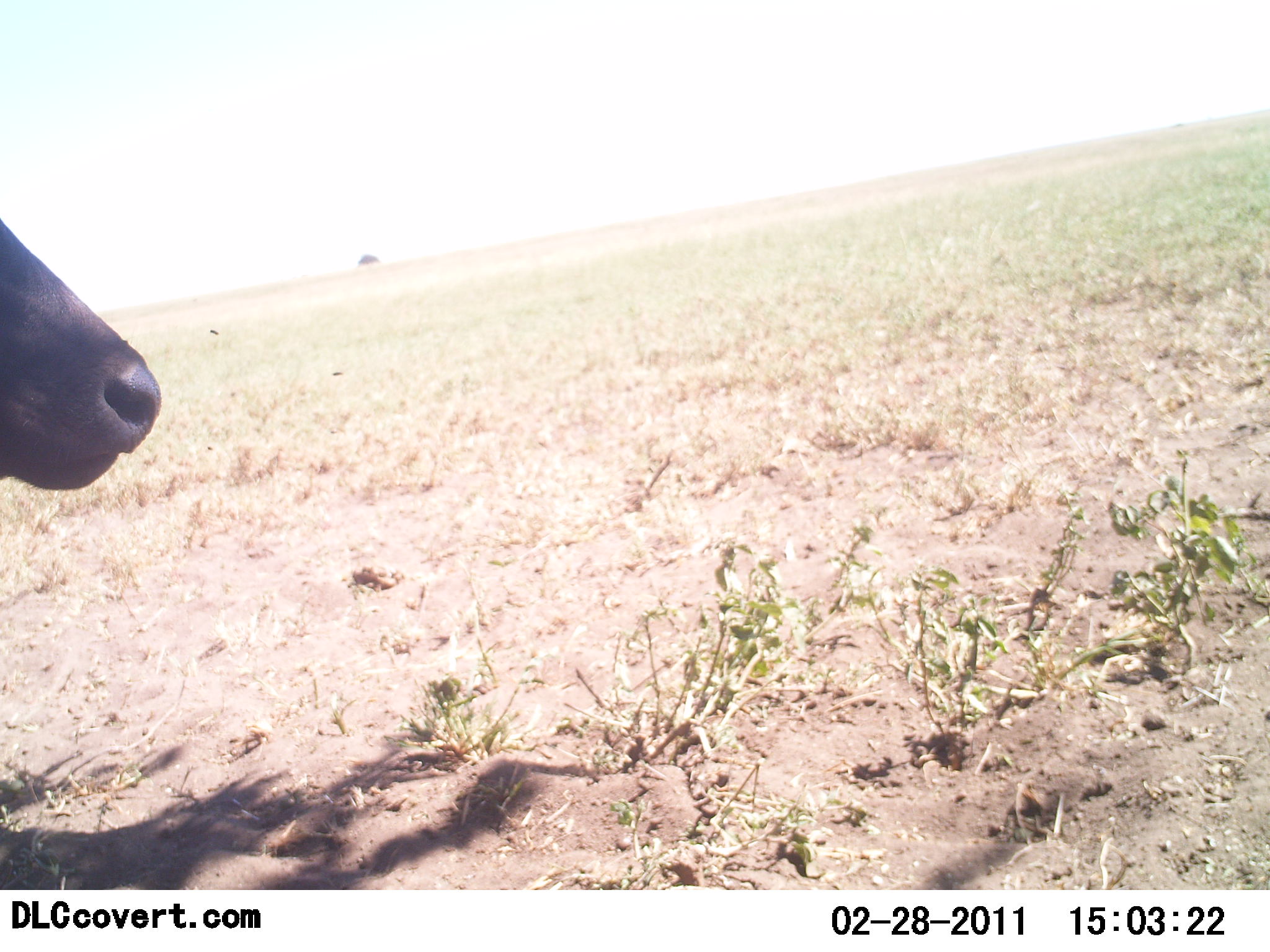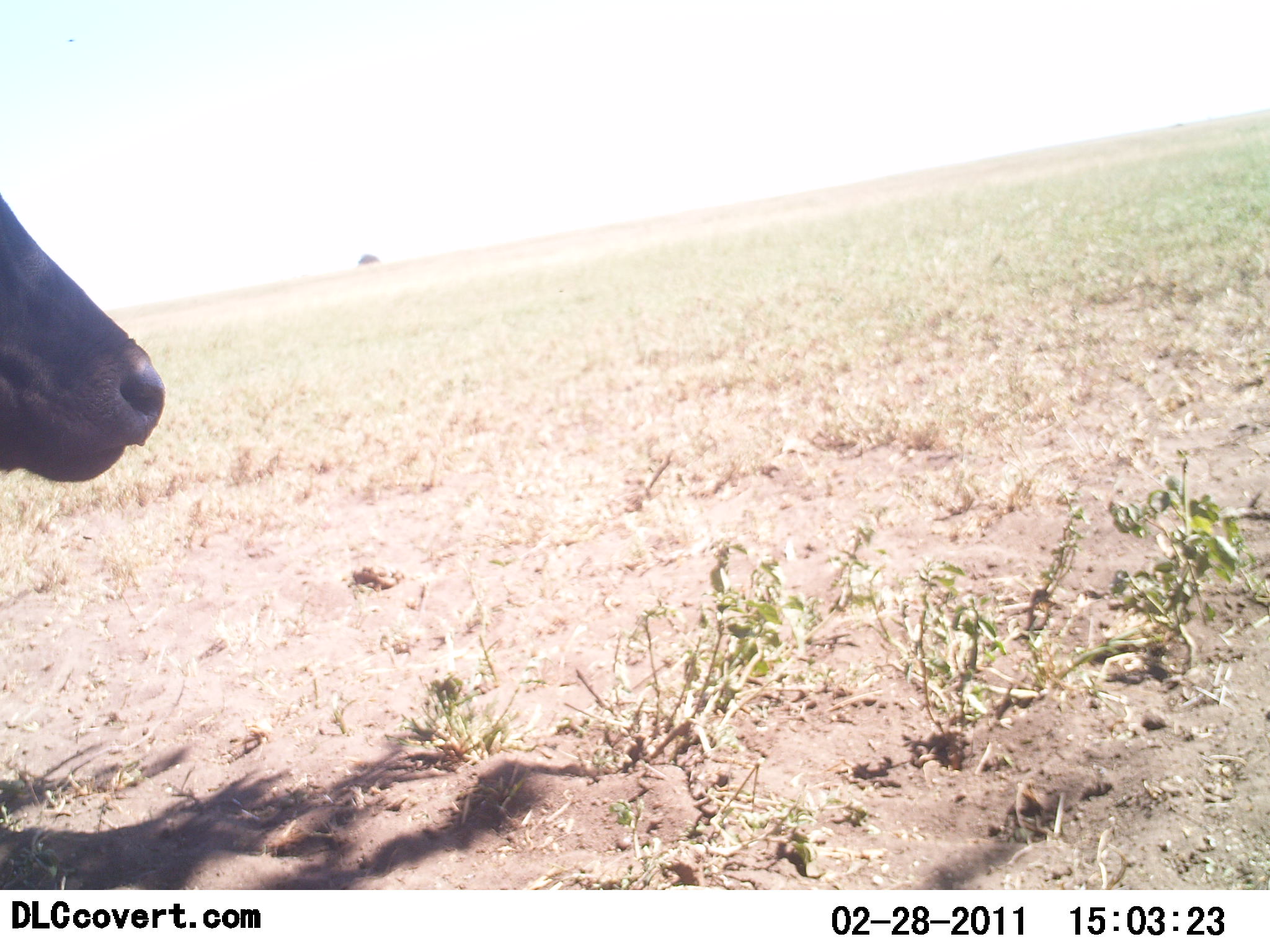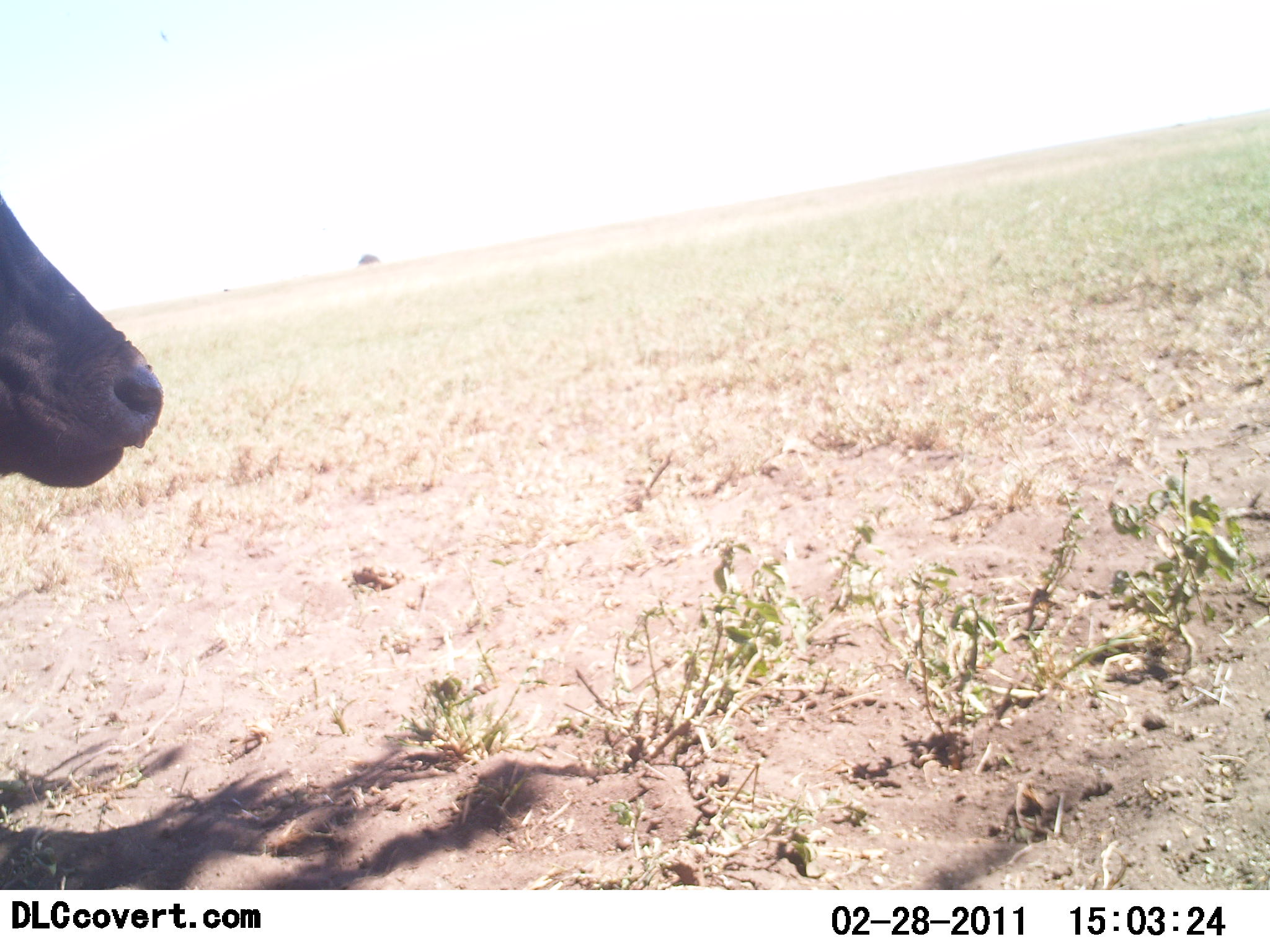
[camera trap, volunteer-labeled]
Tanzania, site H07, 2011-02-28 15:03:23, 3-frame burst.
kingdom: Animalia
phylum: Chordata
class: Mammalia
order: Artiodactyla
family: Bovidae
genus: Syncerus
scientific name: Syncerus caffer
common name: cape buffalo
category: buffalo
Buffalo (cape buffalo) (Syncerus caffer), count 1. Behavior (volunteer vote fractions): standing 80%, resting 20%, moving 0%, interacting 0%. Young present (vote fraction): 0%. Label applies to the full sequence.